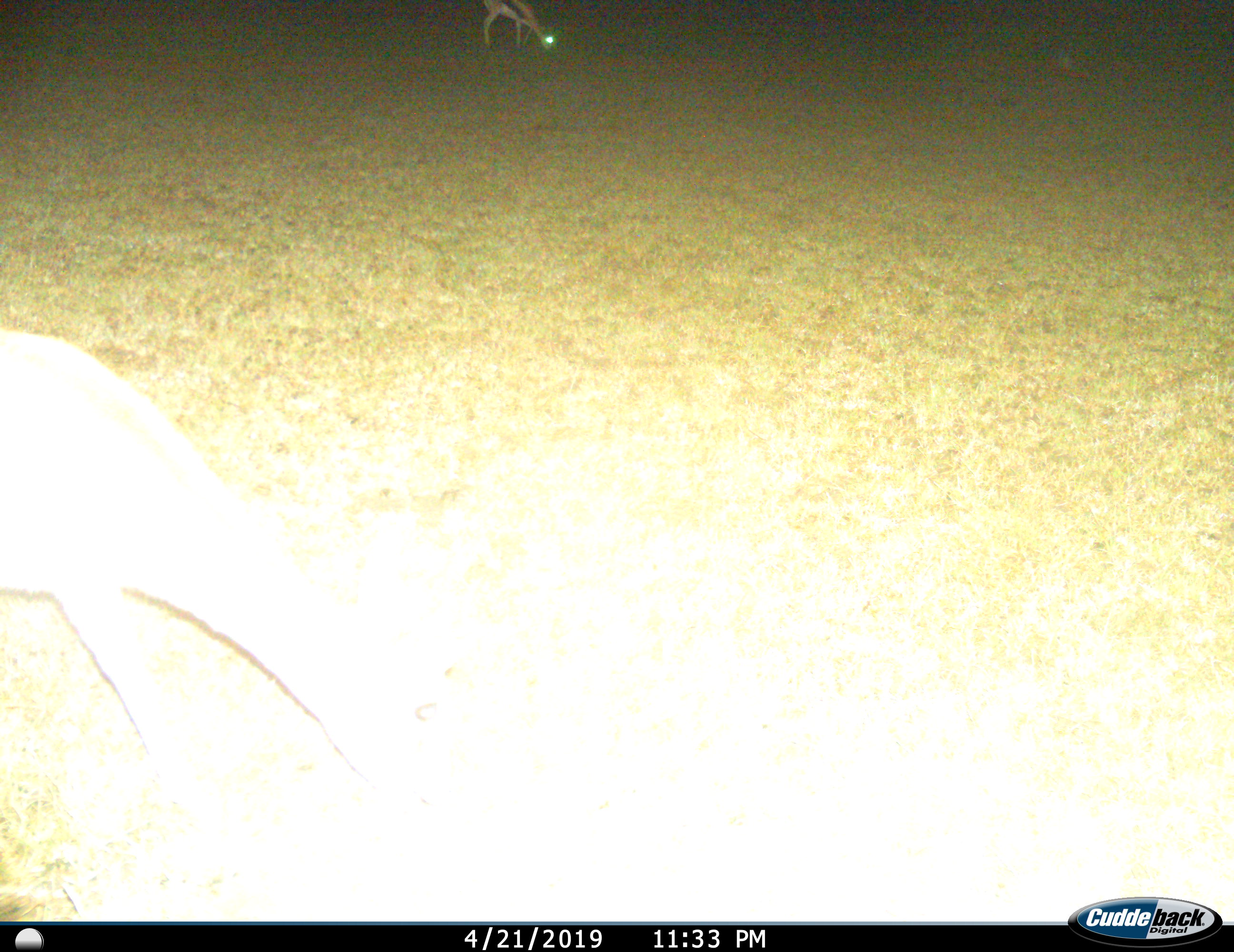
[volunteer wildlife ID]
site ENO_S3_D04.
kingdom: Animalia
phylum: Chordata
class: Mammalia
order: Artiodactyla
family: Bovidae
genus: Eudorcas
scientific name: Eudorcas thomsonii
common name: thomson's gazelle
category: gazellethomsons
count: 2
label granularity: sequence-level